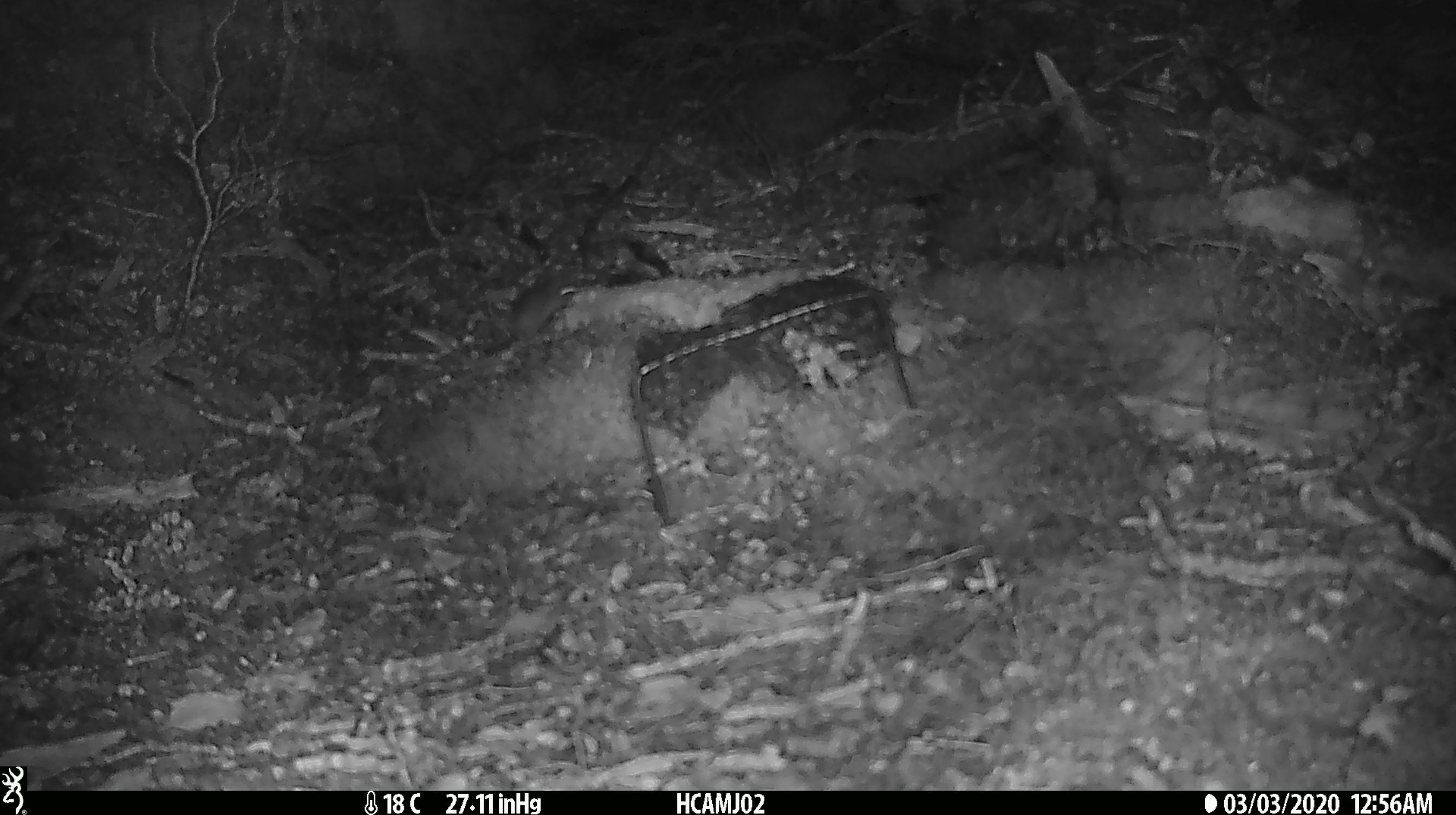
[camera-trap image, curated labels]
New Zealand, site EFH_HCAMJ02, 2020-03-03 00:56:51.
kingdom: Animalia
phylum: Chordata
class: Mammalia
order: Rodentia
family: Muridae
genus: Mus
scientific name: Mus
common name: mouse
Mouse (Mus).